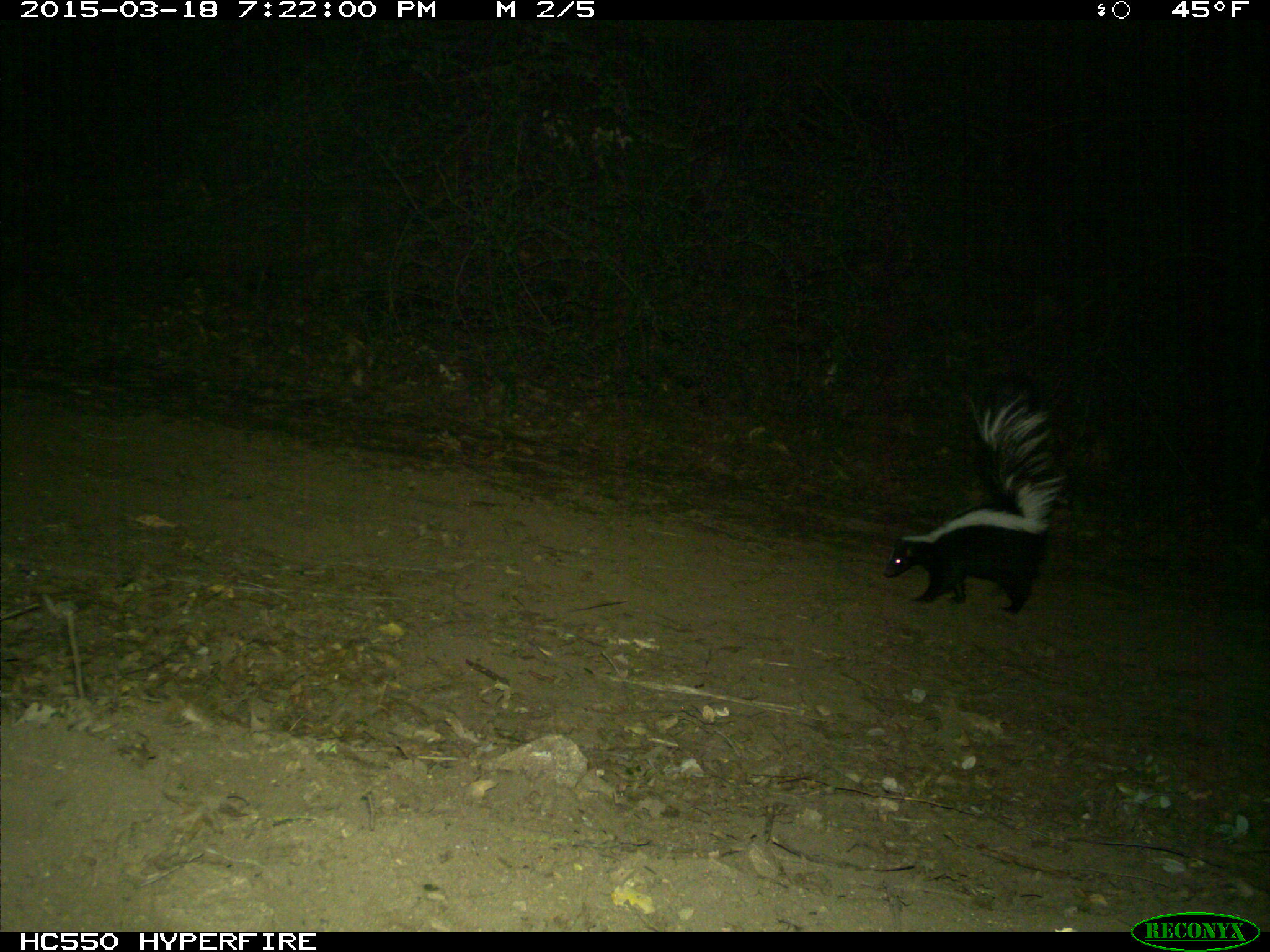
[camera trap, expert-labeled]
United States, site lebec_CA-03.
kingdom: Animalia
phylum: Chordata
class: Mammalia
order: Carnivora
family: Mephitidae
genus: Mephitis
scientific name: Mephitis mephitis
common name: striped skunk